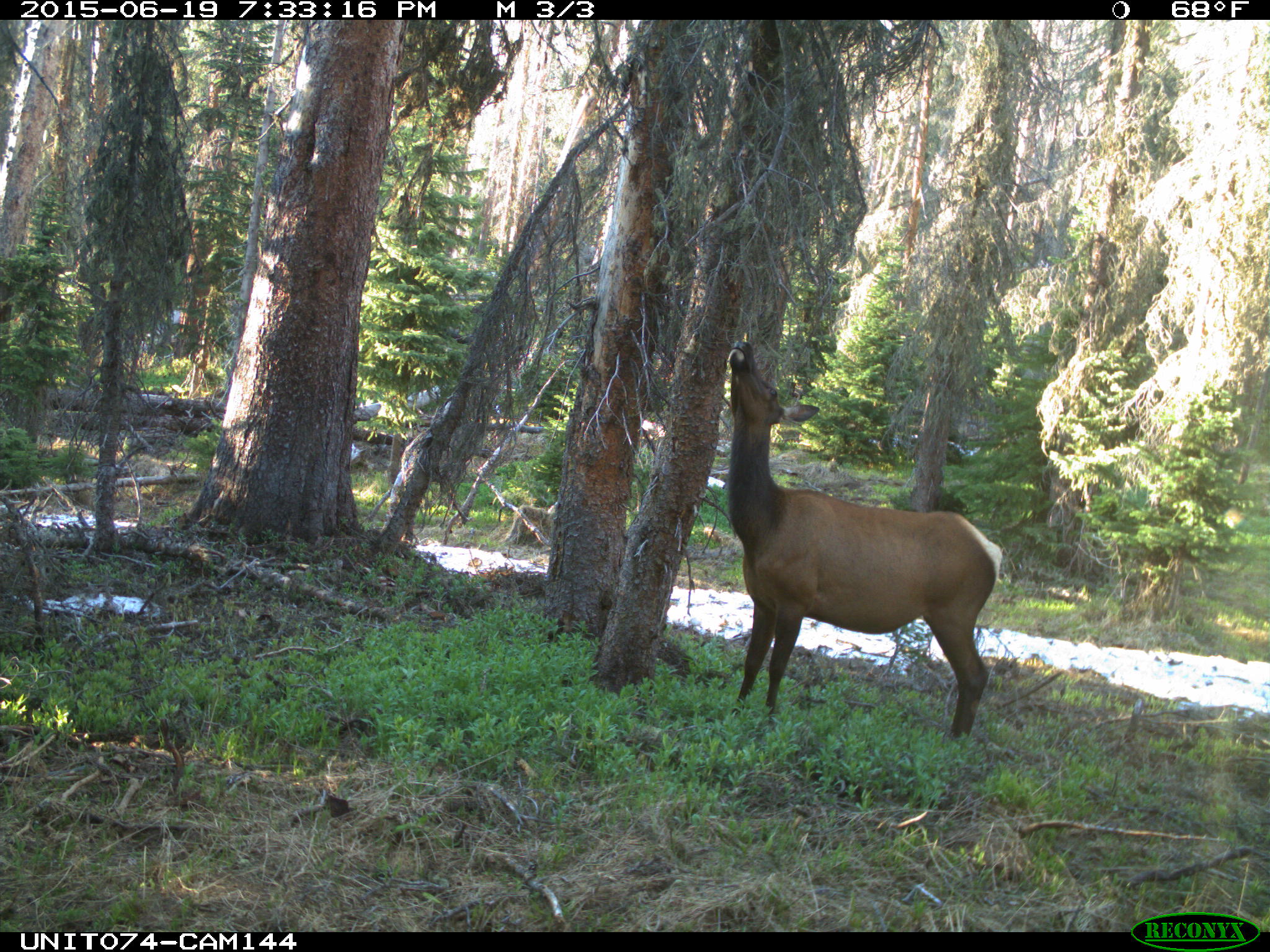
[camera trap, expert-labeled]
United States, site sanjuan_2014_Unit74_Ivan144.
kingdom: Animalia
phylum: Chordata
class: Mammalia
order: Artiodactyla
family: Cervidae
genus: Cervus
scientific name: Cervus elaphus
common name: red deer